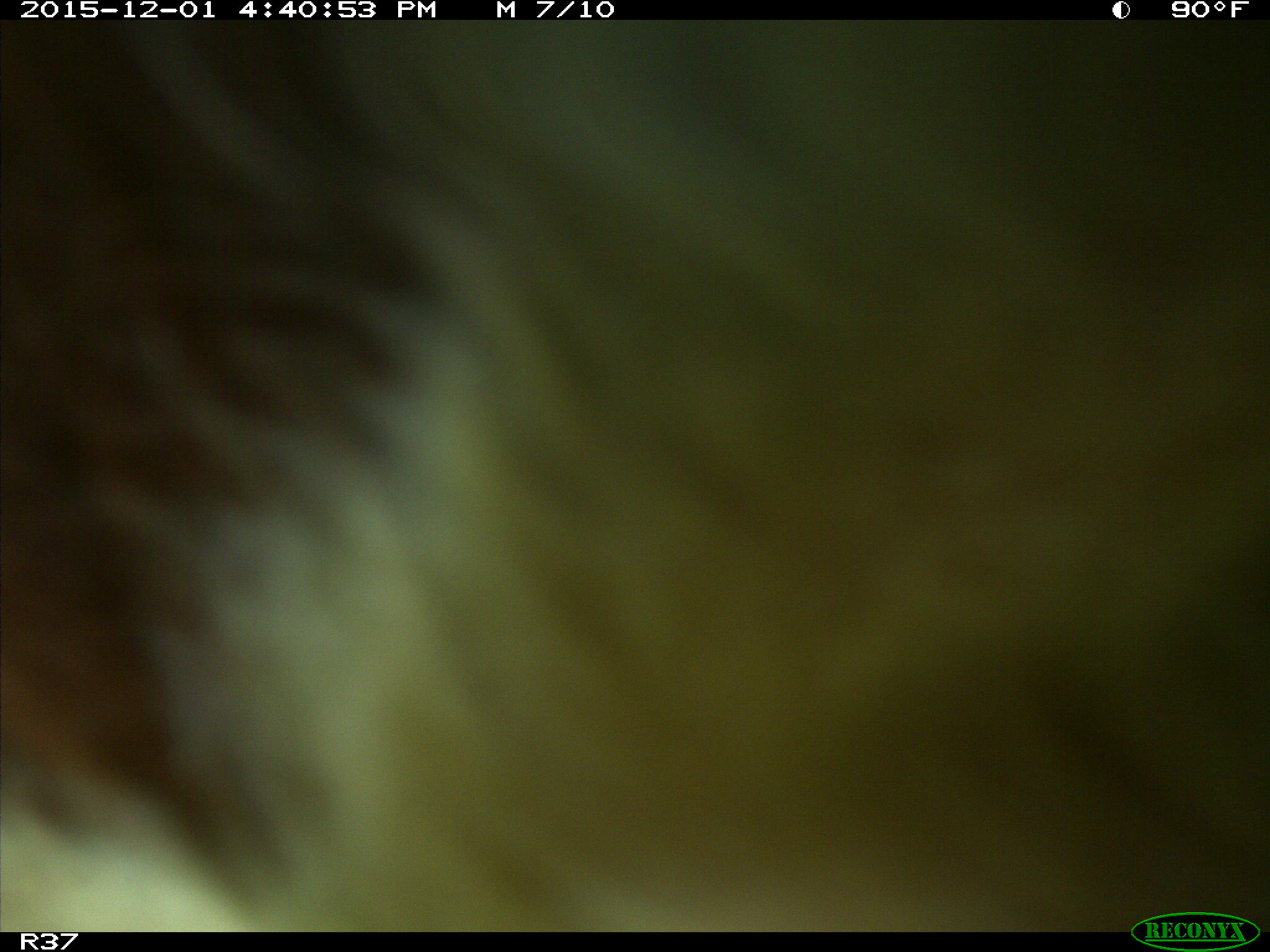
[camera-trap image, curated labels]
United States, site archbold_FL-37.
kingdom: Animalia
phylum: Chordata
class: Mammalia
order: Artiodactyla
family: Bovidae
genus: Bos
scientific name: Bos taurus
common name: domestic cow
Bos taurus (domestic cow).